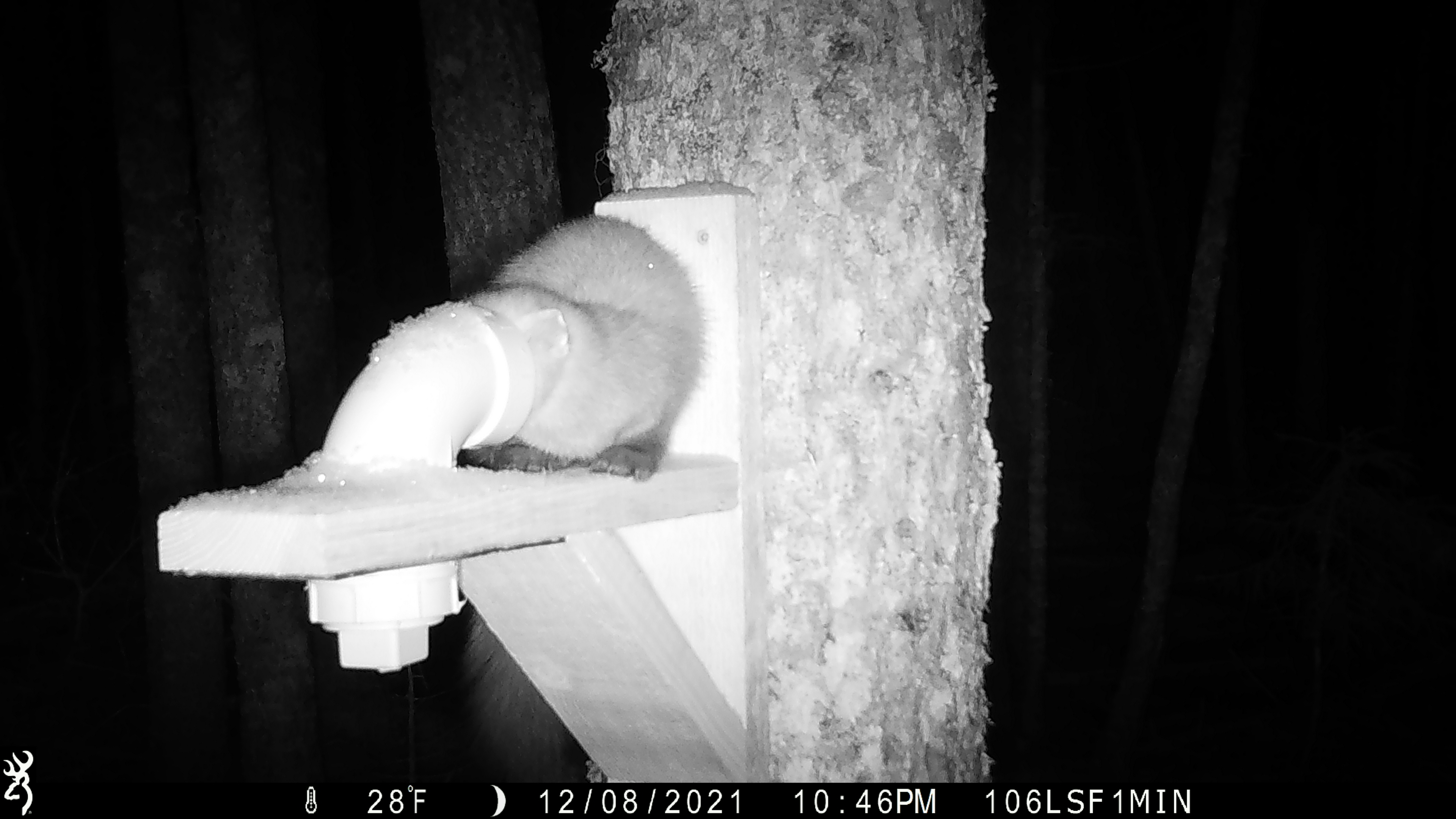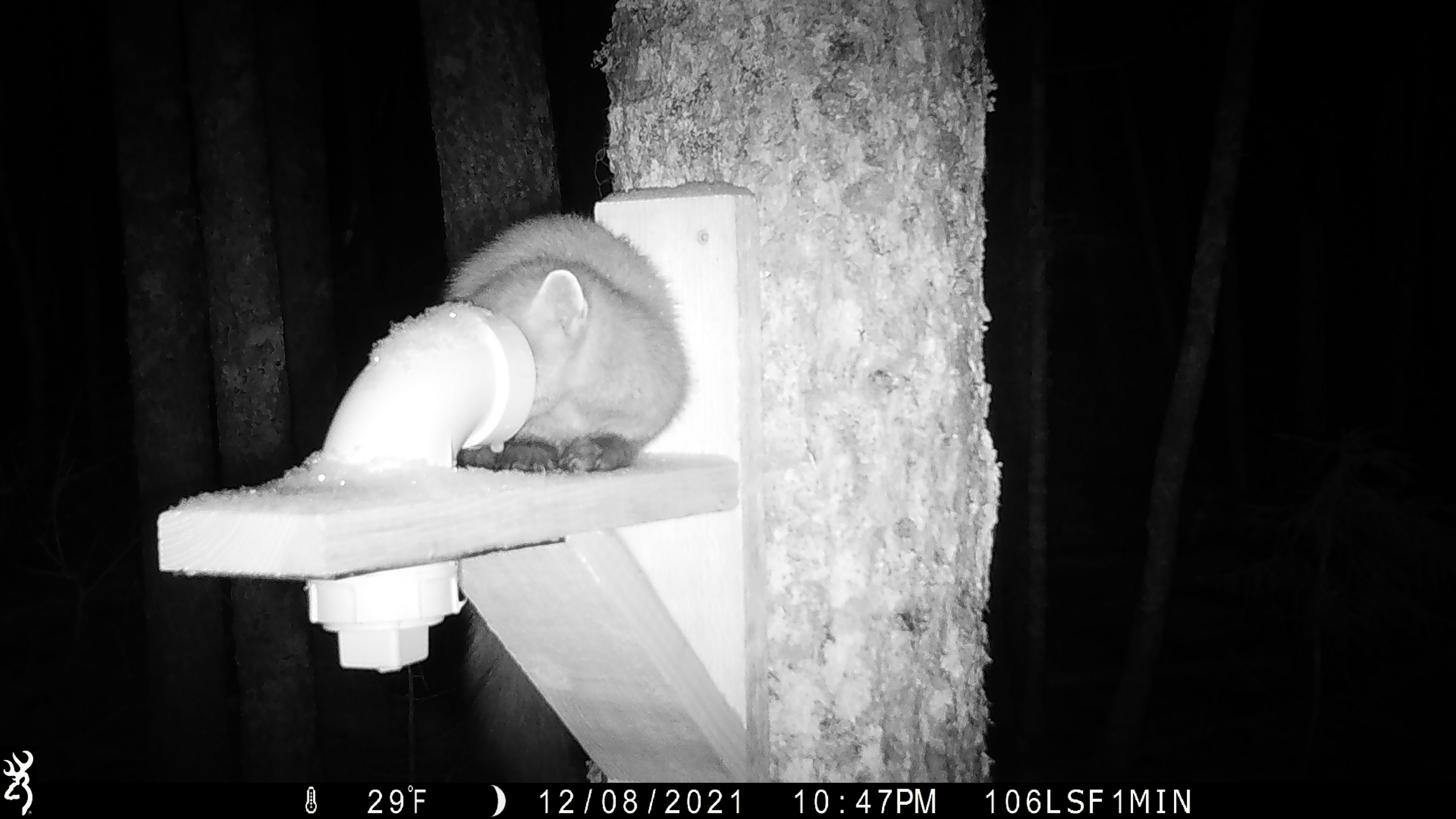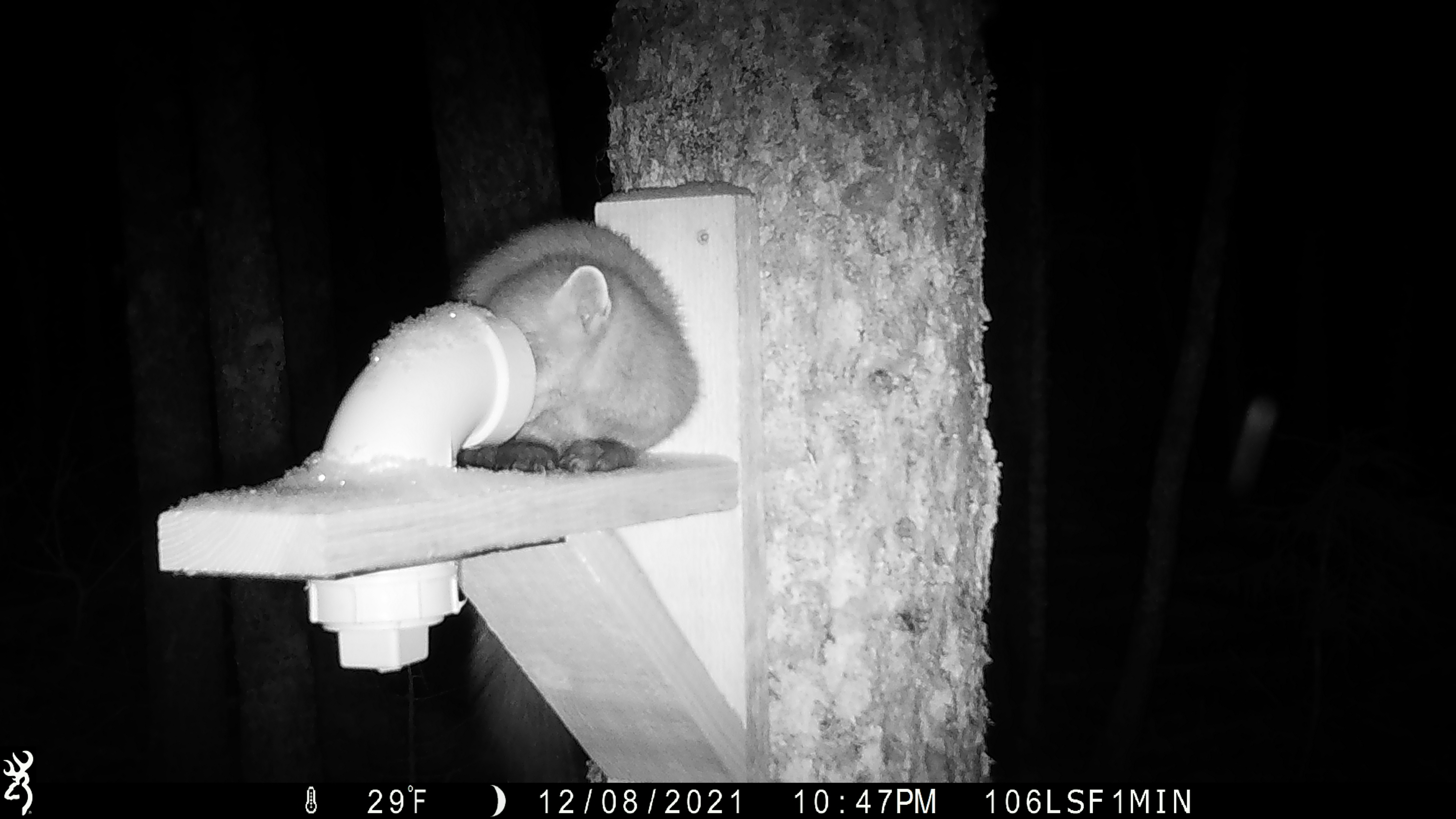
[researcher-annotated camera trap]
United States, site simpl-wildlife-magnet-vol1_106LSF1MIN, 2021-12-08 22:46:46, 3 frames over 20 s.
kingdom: Animalia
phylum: Chordata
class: Mammalia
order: Carnivora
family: Mustelidae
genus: Martes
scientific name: Martes americana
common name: american marten